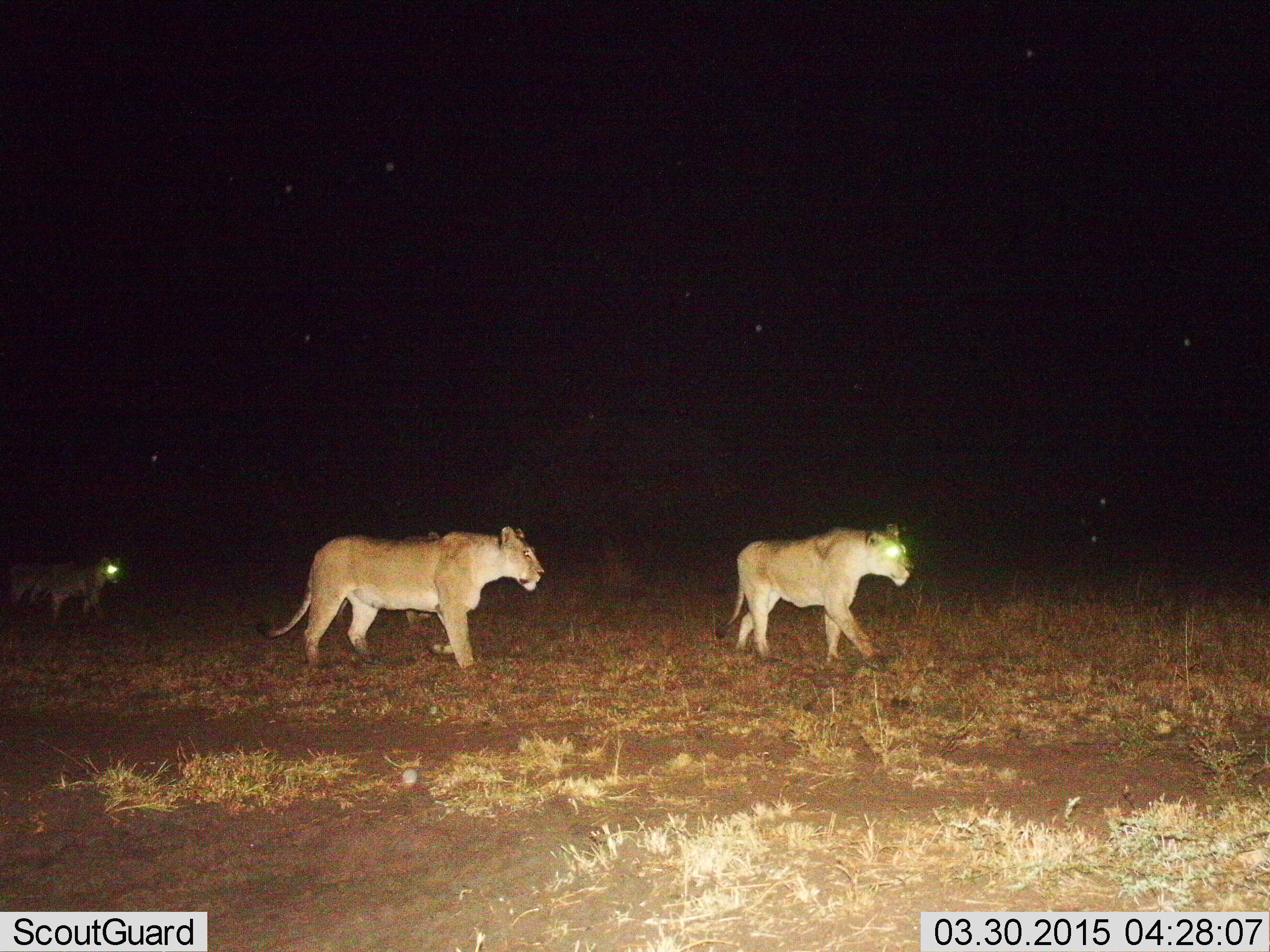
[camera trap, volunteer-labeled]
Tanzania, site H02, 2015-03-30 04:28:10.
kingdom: Animalia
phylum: Chordata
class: Mammalia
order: Carnivora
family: Felidae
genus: Panthera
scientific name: Panthera leo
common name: lion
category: lionfemale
Lionfemale (lion) (Panthera leo), count 4. Behavior (volunteer vote fractions): standing 10%, resting 0%, moving 100%, interacting 0%. Young present (vote fraction): 20%. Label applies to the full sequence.